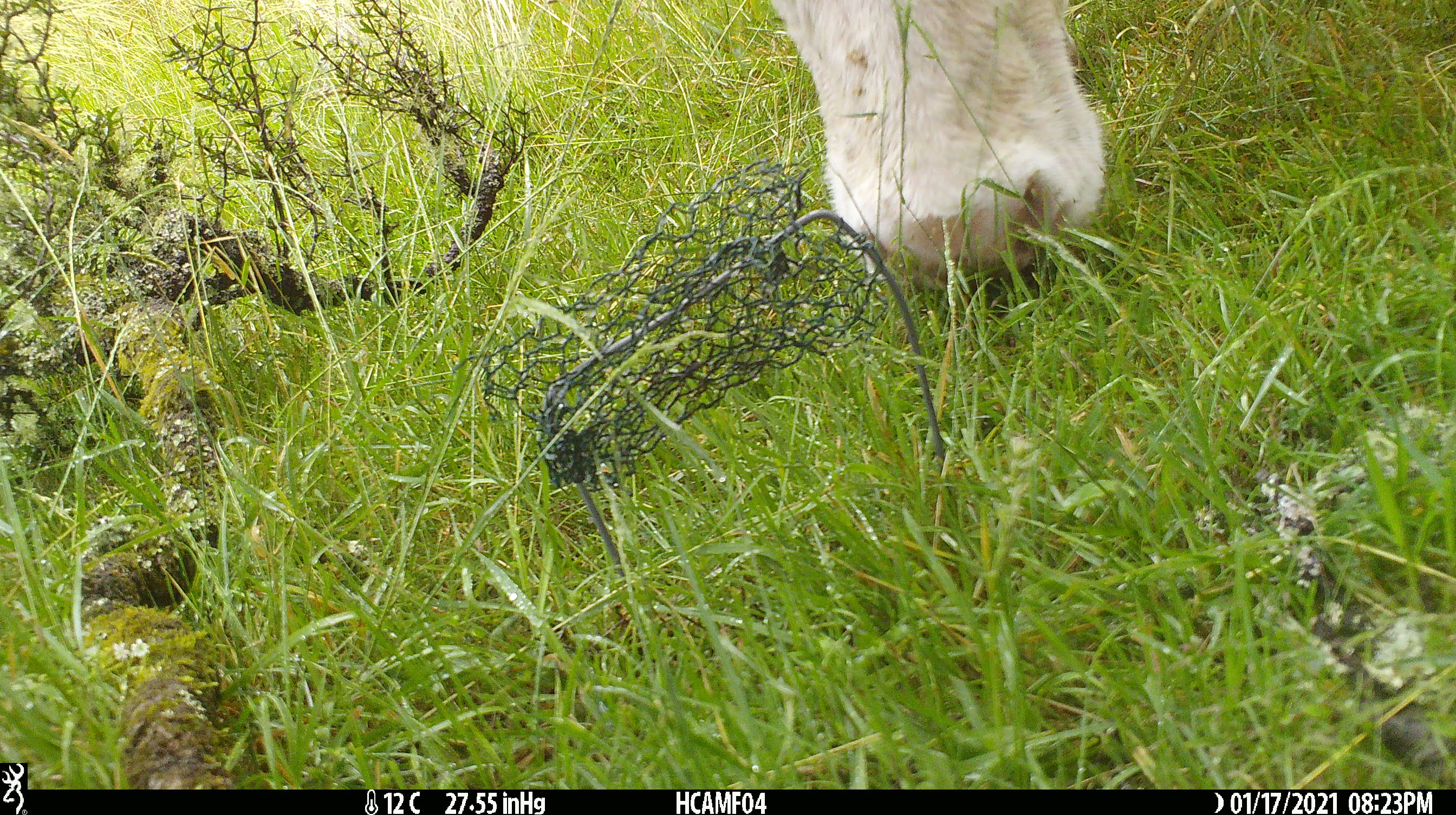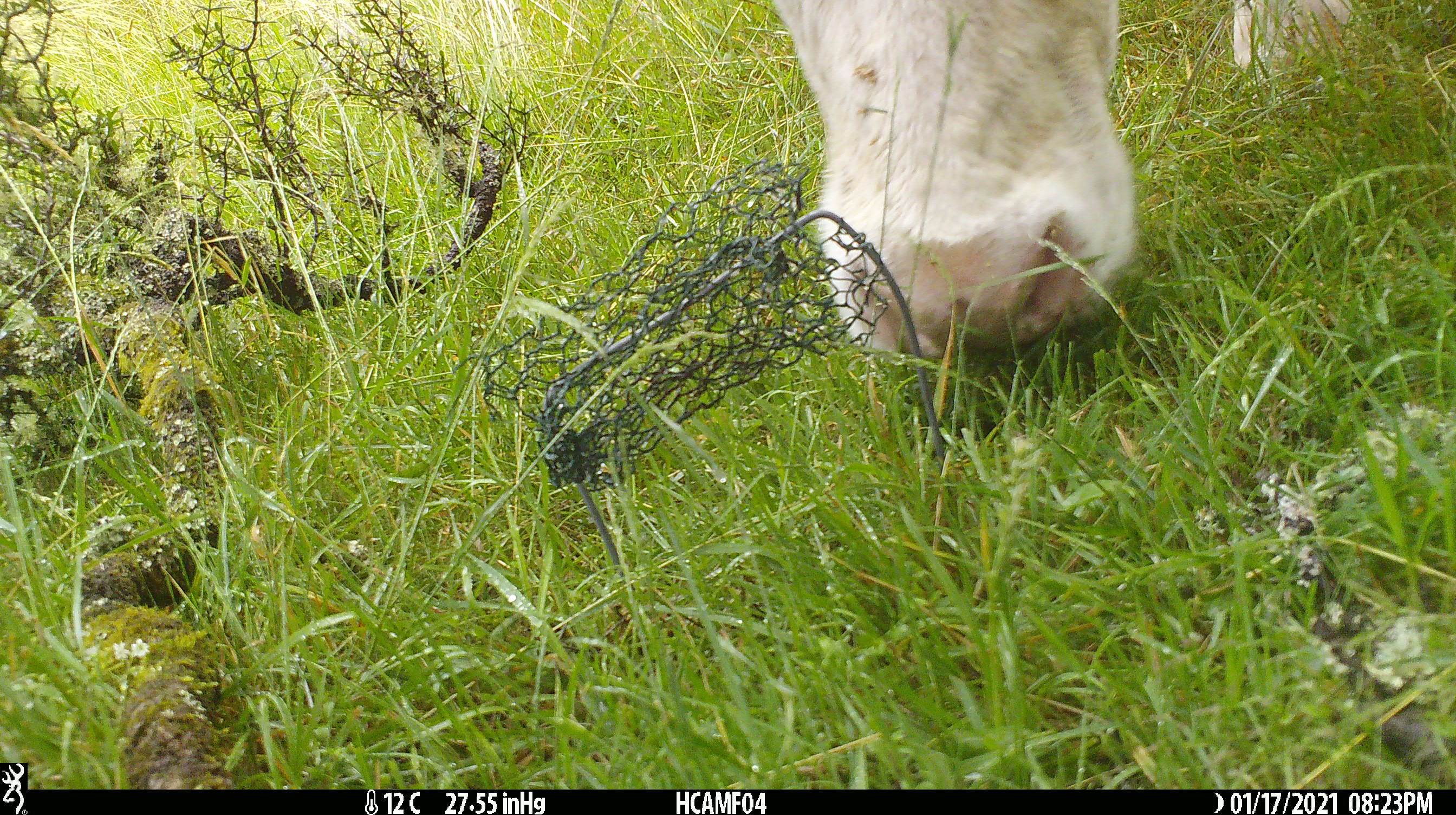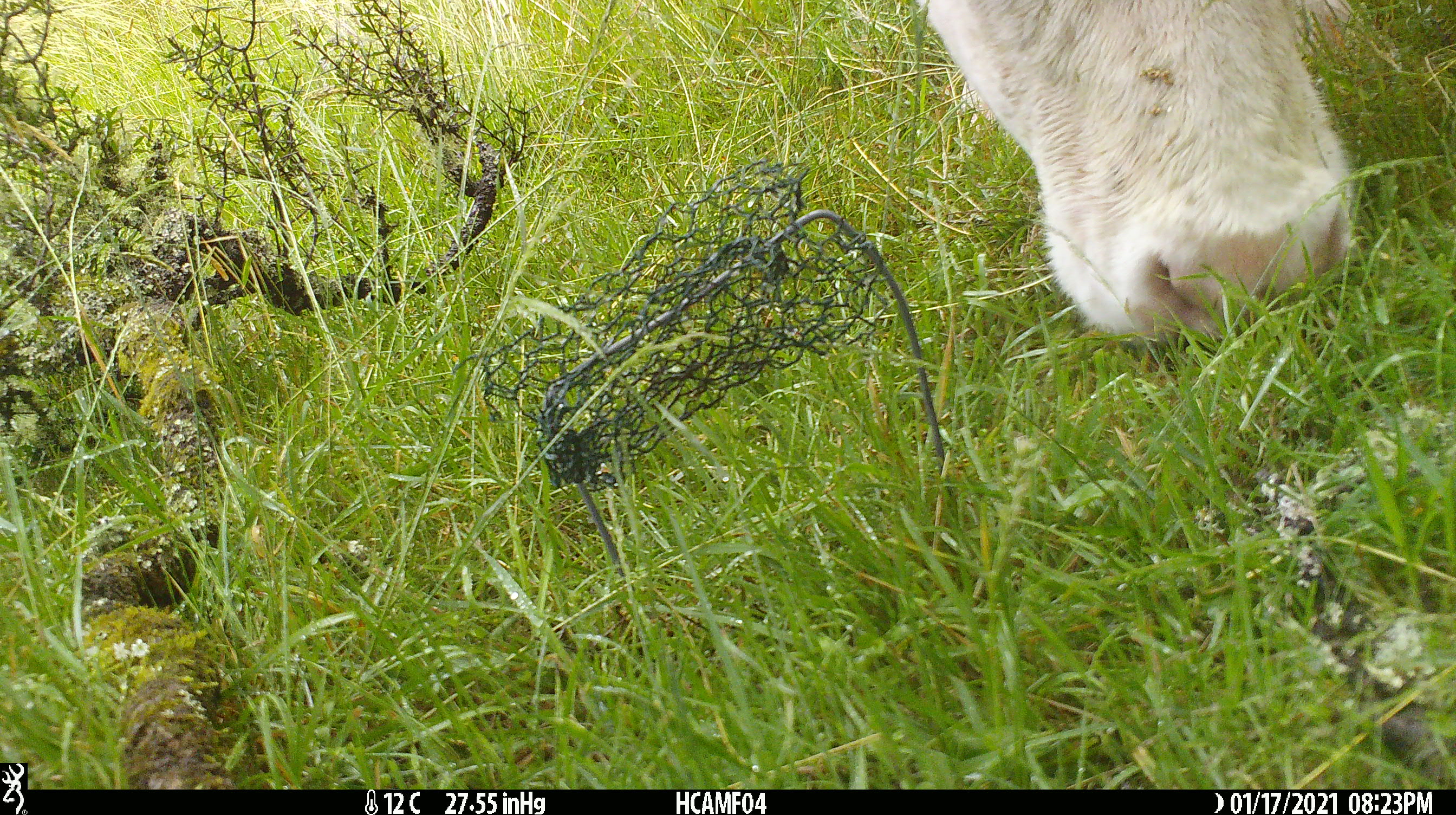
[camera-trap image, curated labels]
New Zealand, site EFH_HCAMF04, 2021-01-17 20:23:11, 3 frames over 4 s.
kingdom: Animalia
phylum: Chordata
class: Mammalia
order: Artiodactyla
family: Bovidae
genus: Bos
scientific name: Bos taurus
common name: domestic cow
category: cow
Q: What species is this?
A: Cow (domestic cow) (Bos taurus).